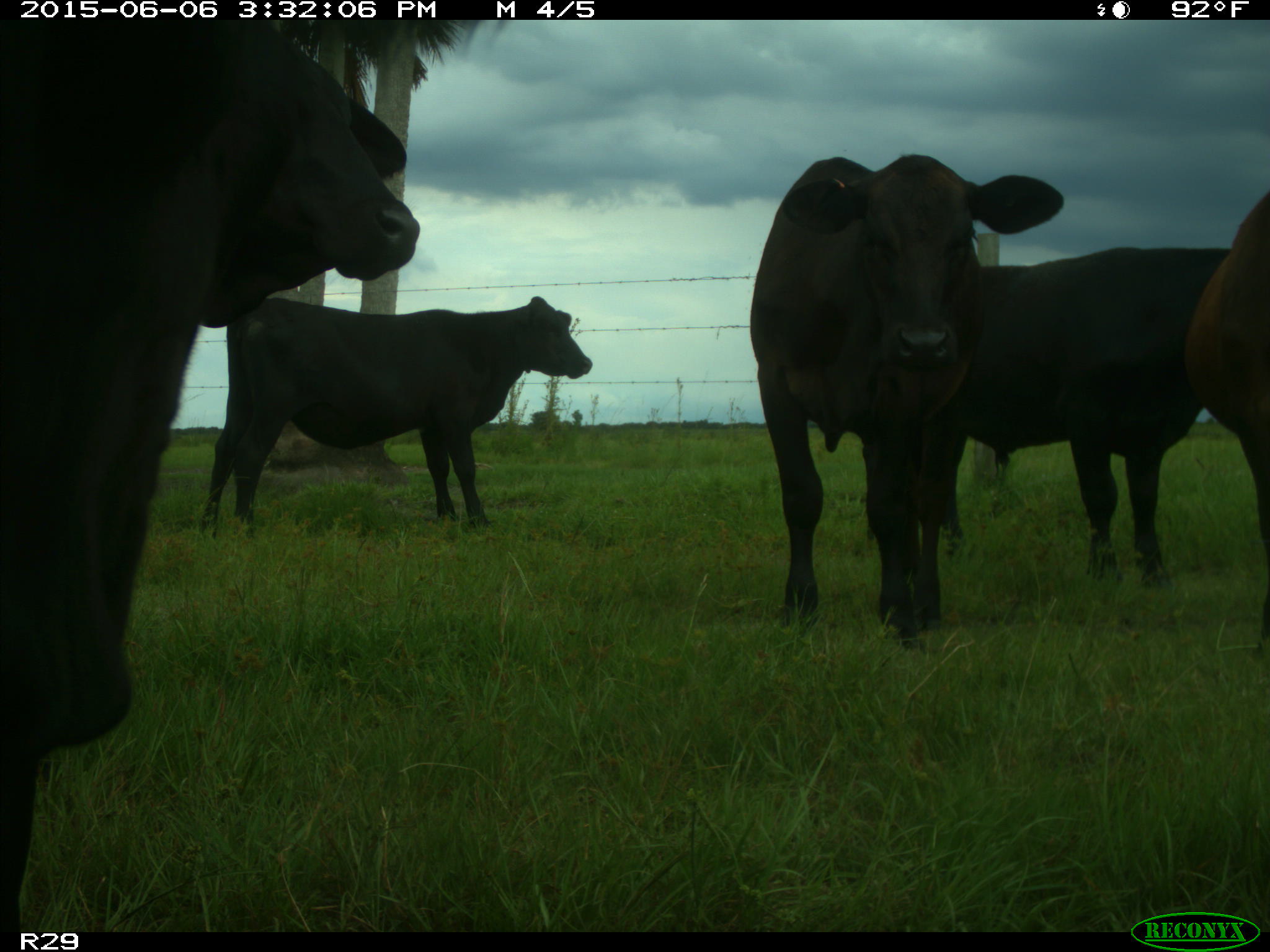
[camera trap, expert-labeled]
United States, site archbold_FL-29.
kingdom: Animalia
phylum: Chordata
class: Mammalia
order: Artiodactyla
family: Bovidae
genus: Bos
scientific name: Bos taurus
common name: domestic cow